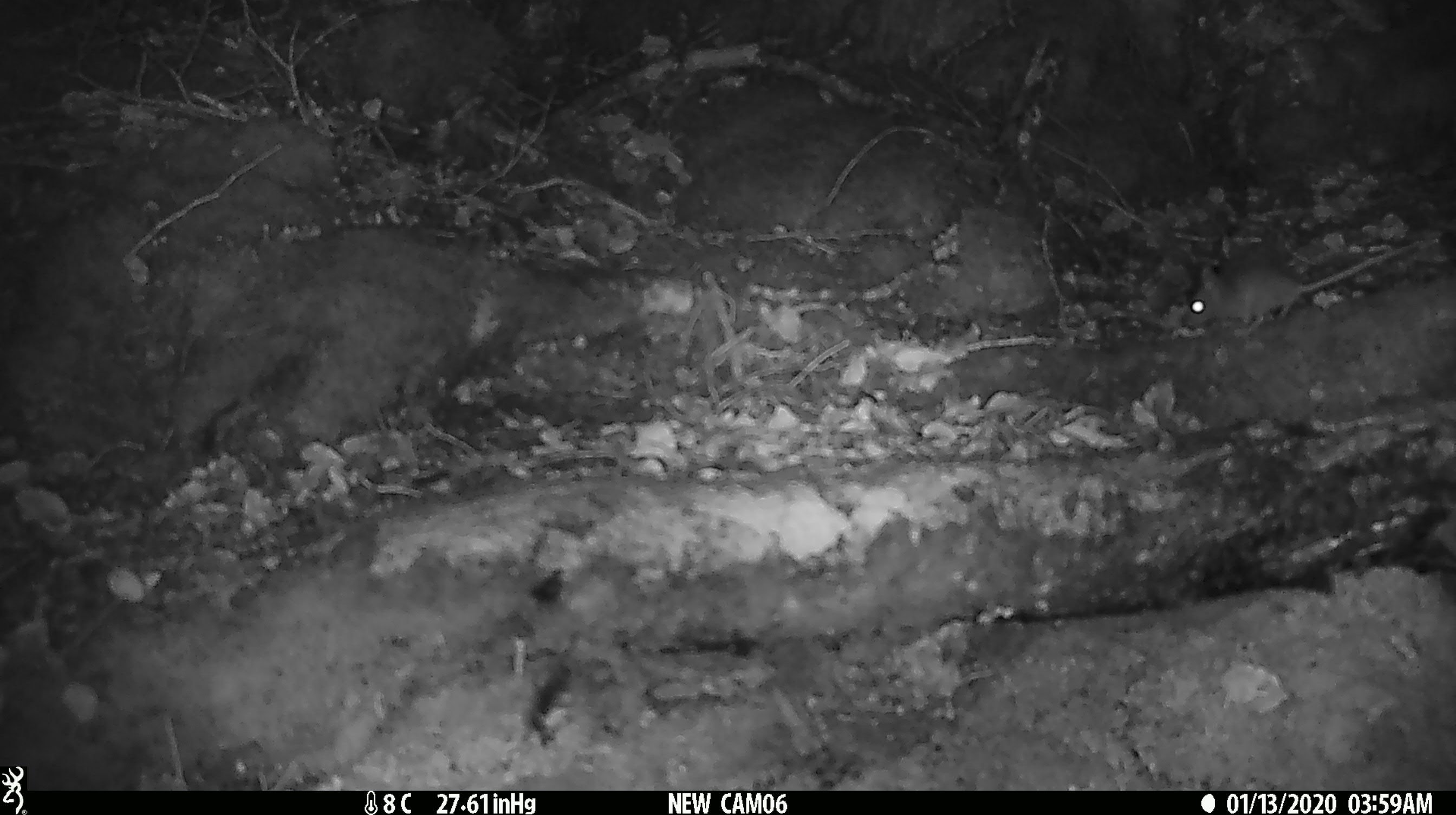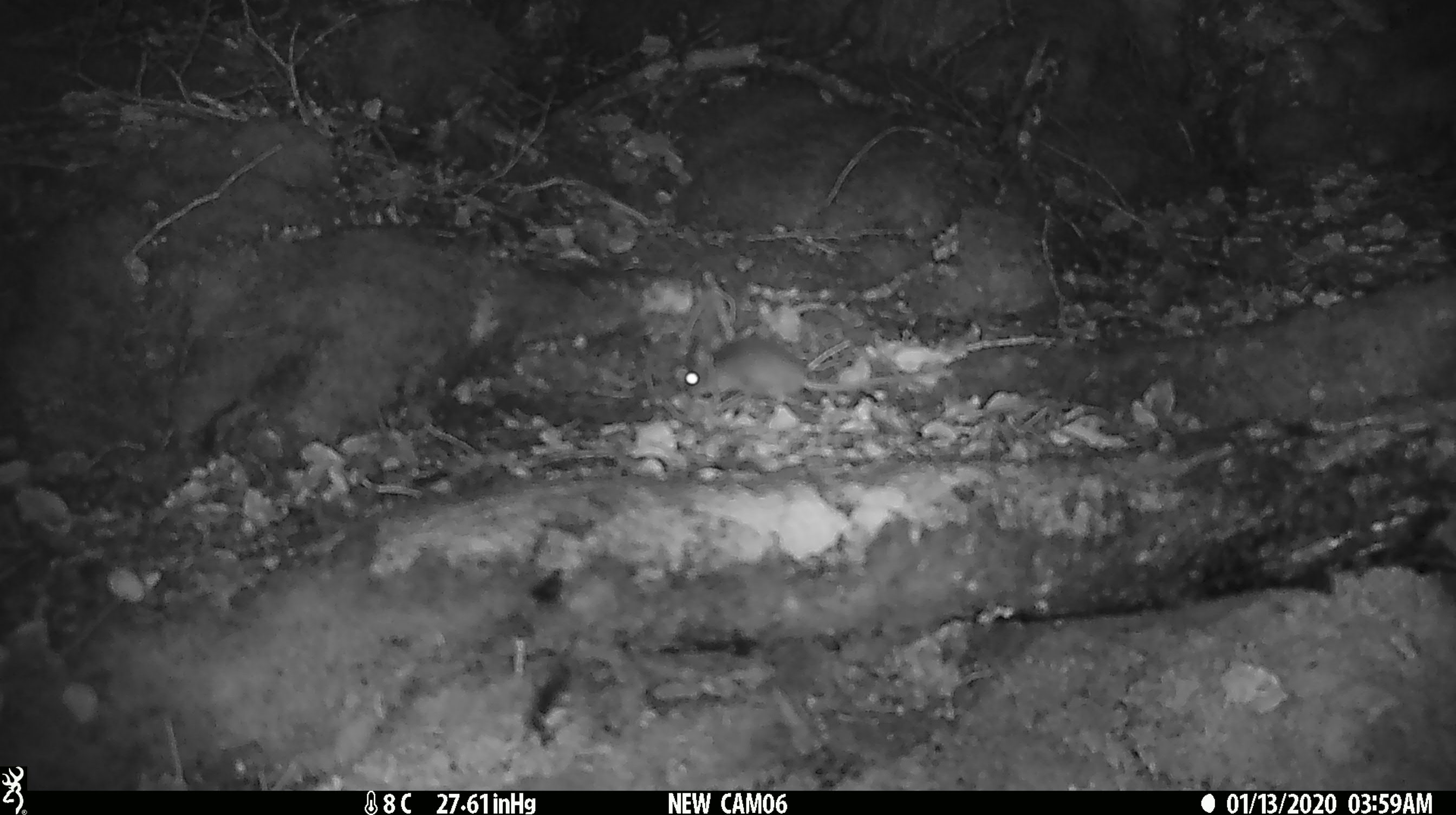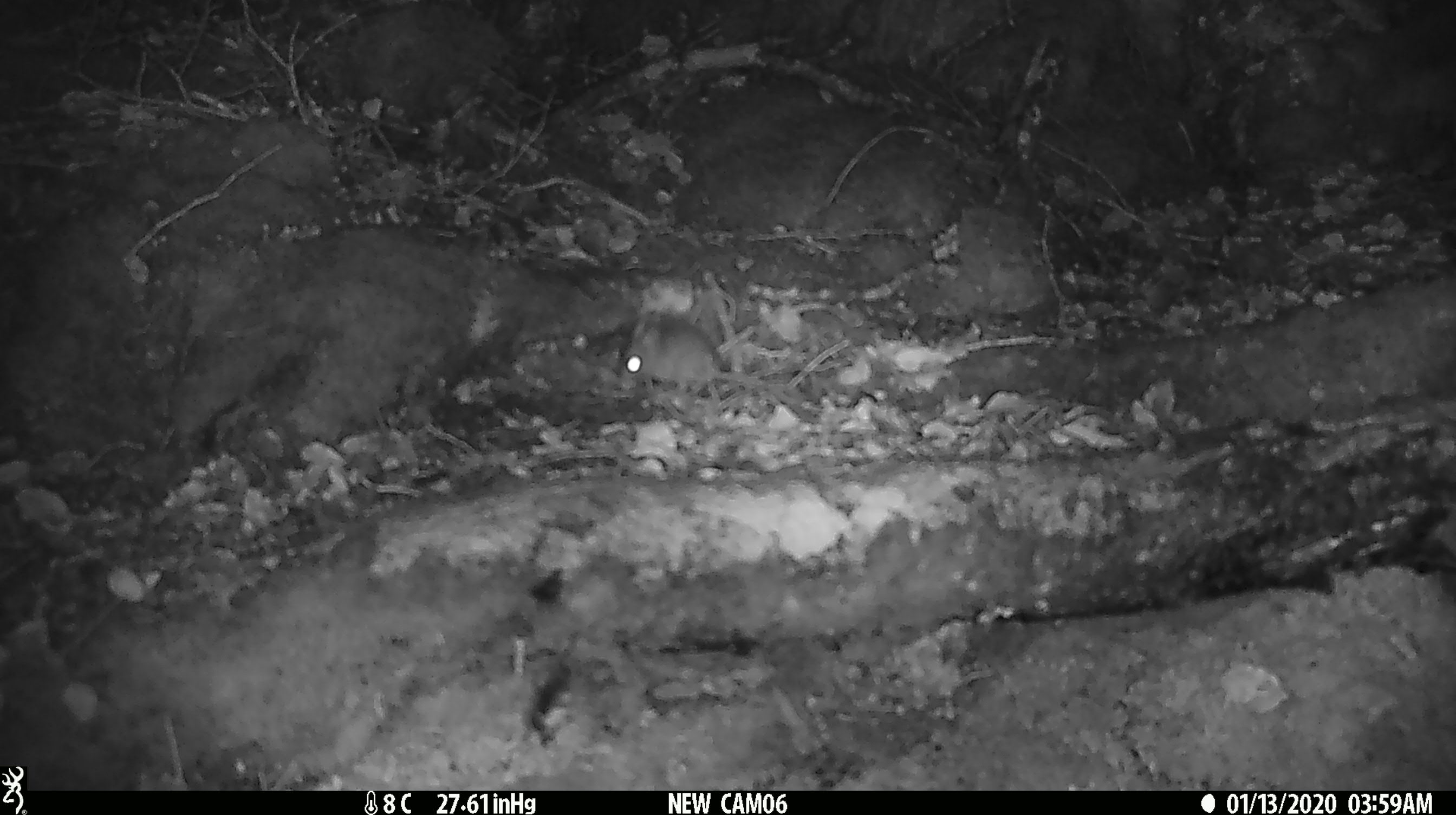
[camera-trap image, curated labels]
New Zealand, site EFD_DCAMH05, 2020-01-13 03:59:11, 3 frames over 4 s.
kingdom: Animalia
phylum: Chordata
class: Mammalia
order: Rodentia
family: Muridae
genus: Mus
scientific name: Mus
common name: mouse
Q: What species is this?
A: Mouse (Mus).